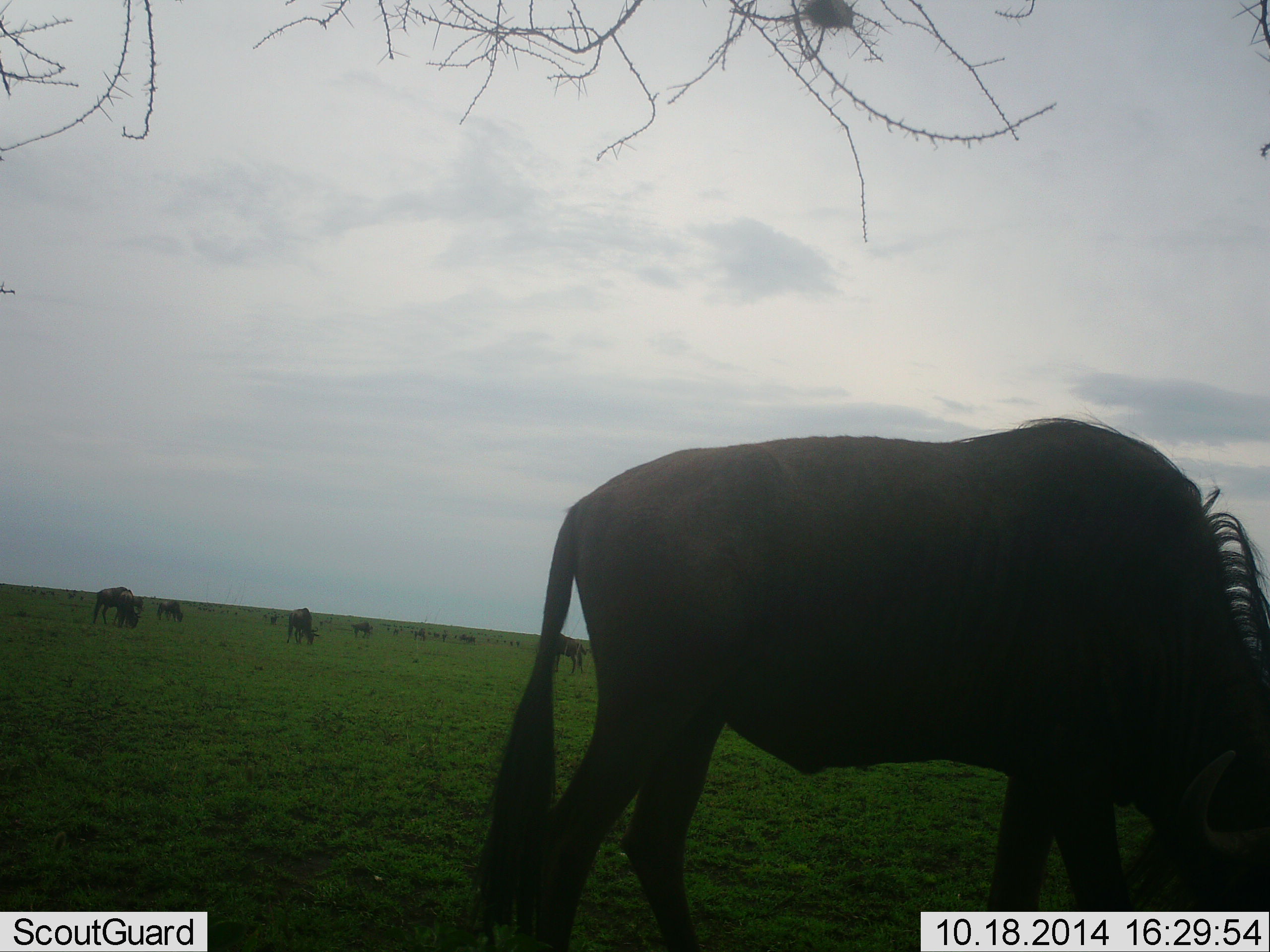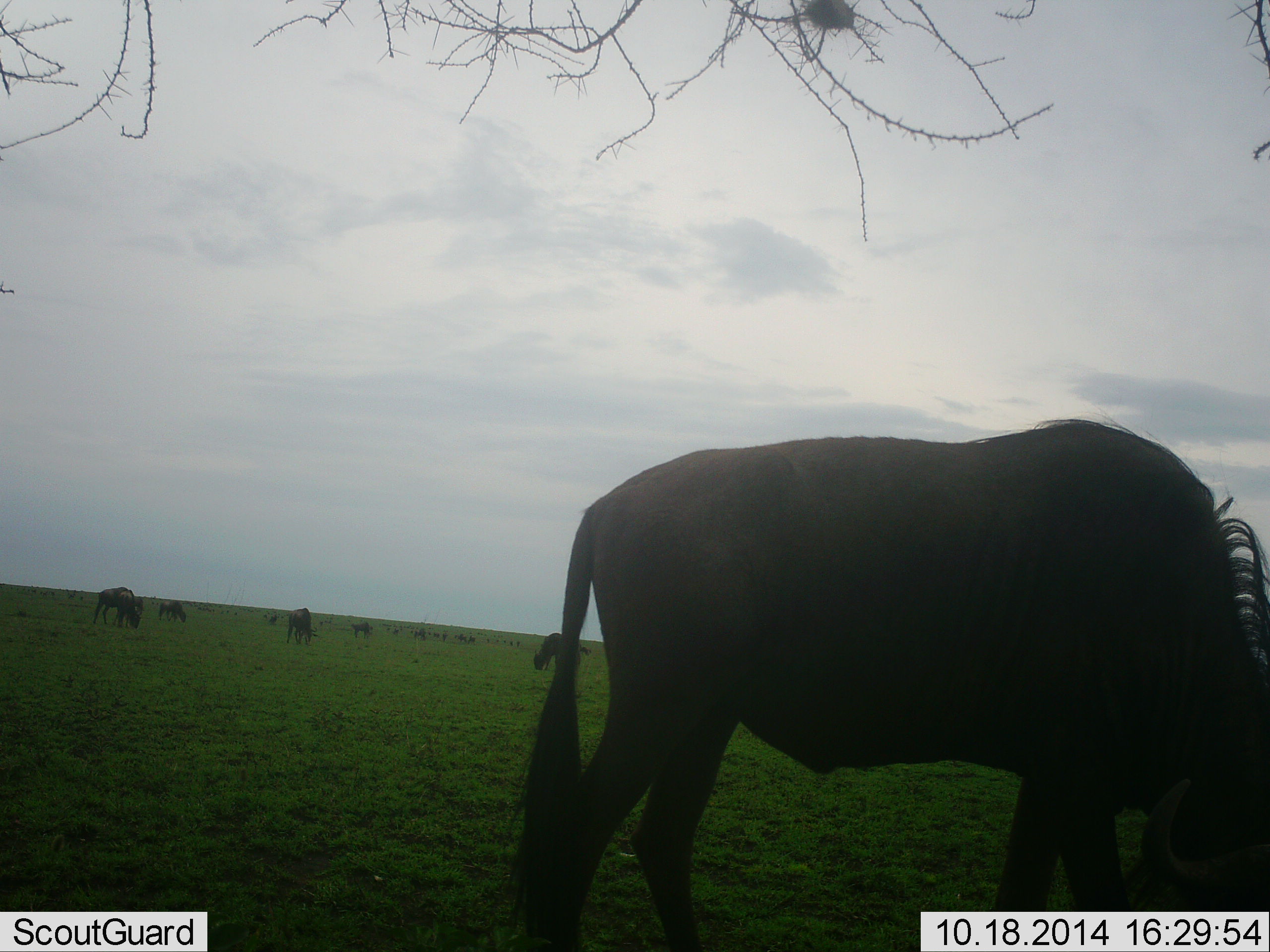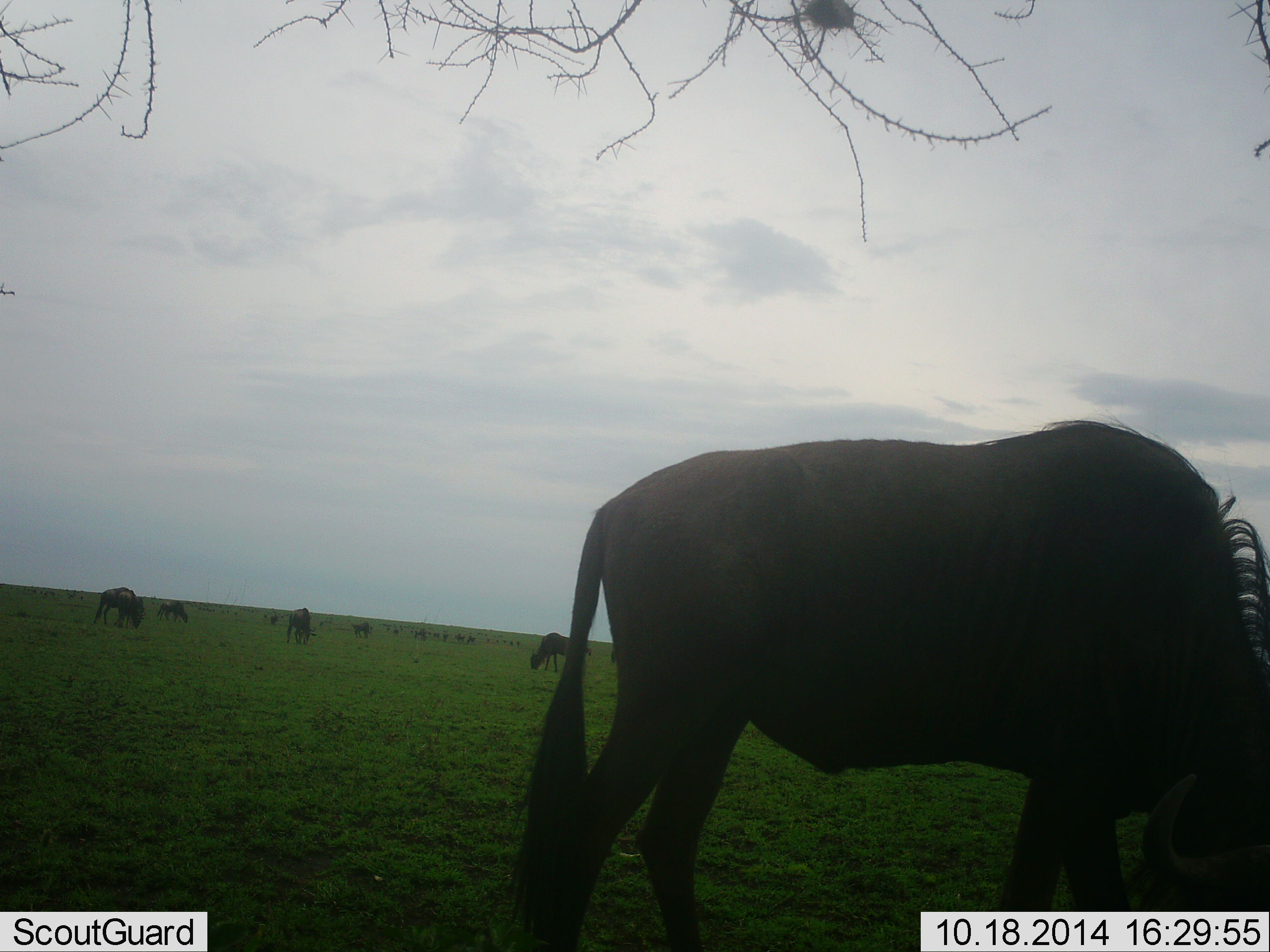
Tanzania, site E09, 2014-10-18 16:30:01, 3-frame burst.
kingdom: Animalia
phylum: Chordata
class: Mammalia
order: Artiodactyla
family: Bovidae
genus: Connochaetes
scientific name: Connochaetes taurinus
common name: blue wildebeest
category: wildebeest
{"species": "wildebeest (blue wildebeest) (Connochaetes taurinus)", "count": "11-50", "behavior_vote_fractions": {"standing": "50%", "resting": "0%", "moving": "20%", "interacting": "0%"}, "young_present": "0%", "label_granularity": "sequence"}